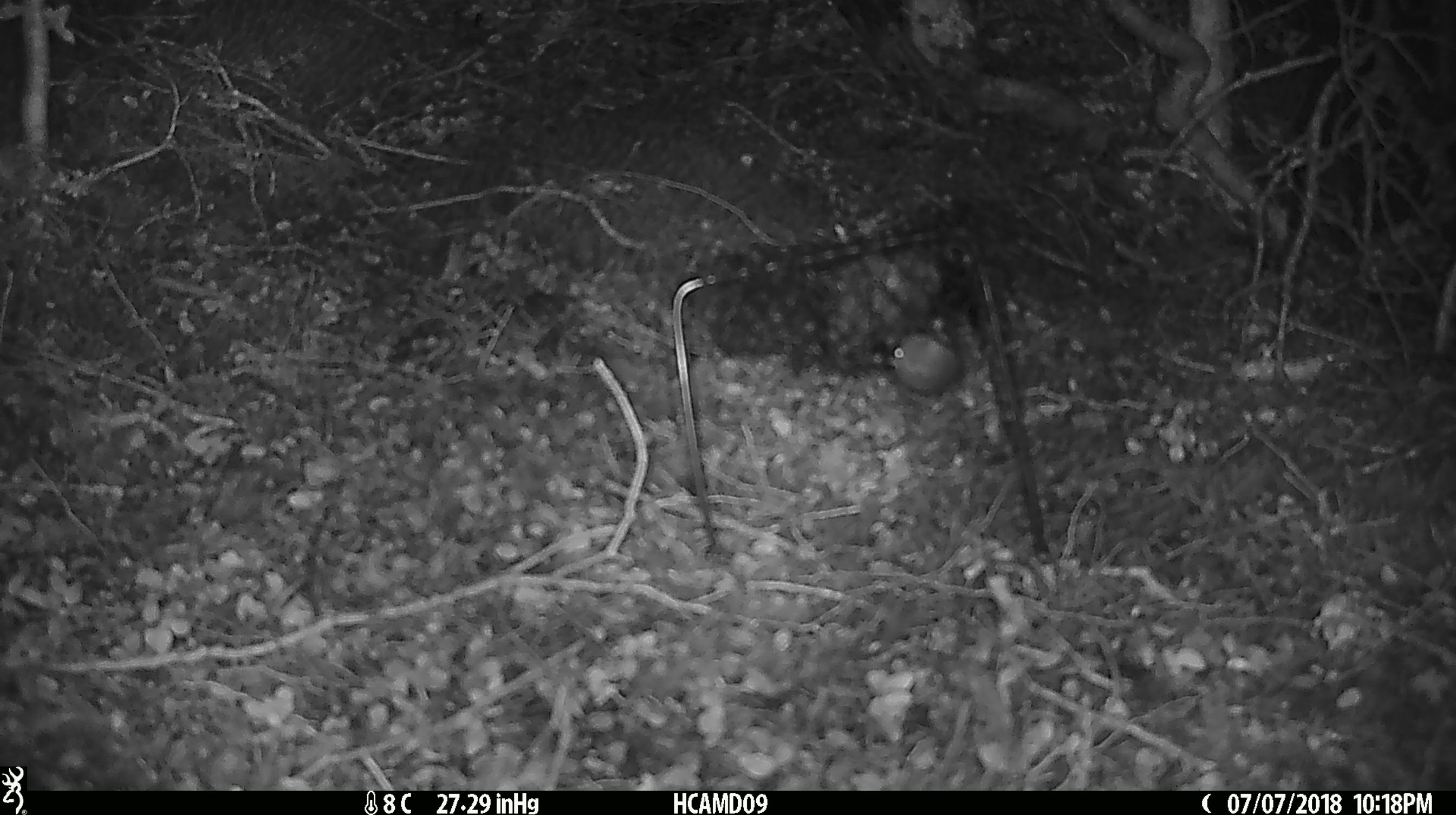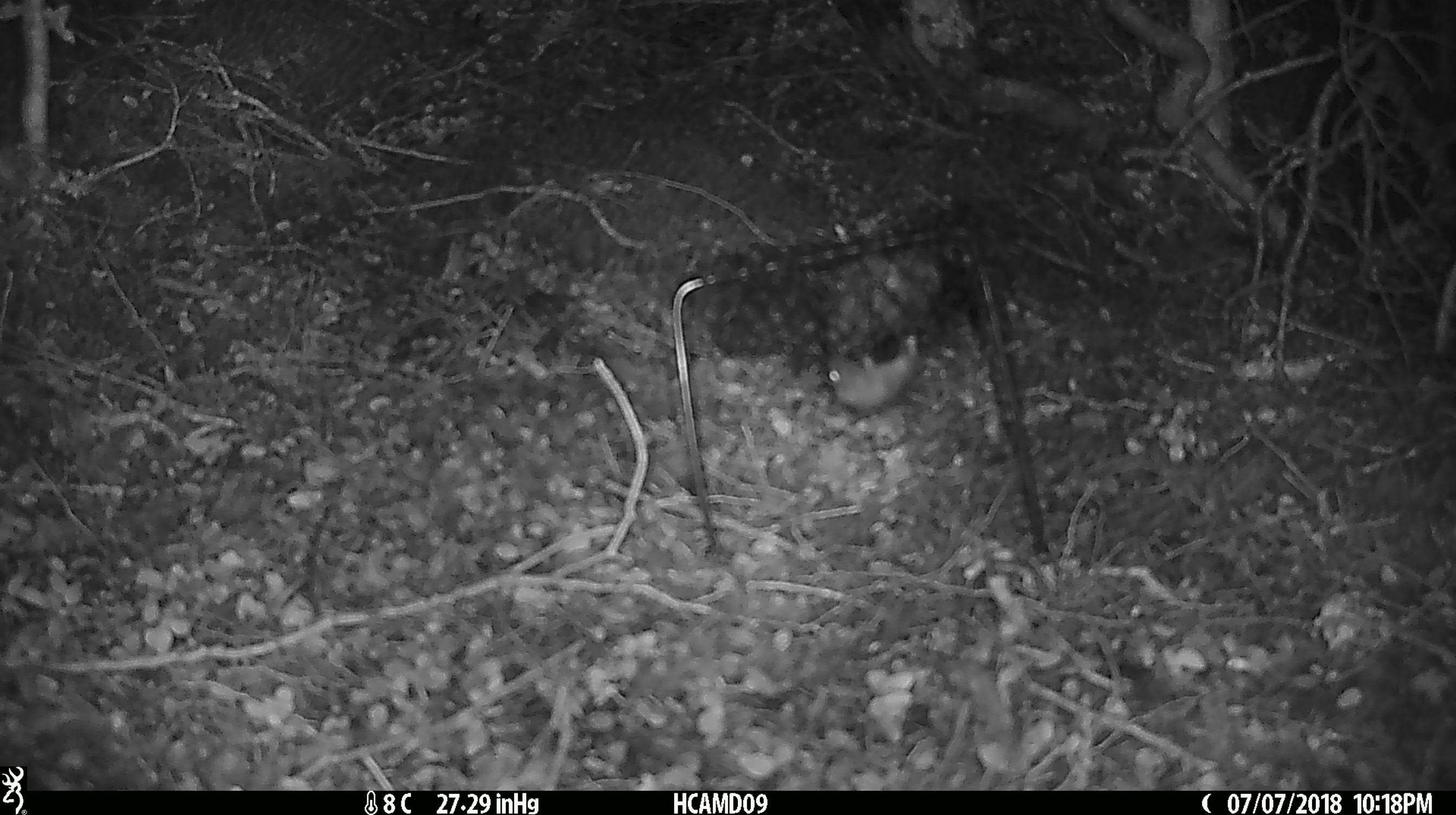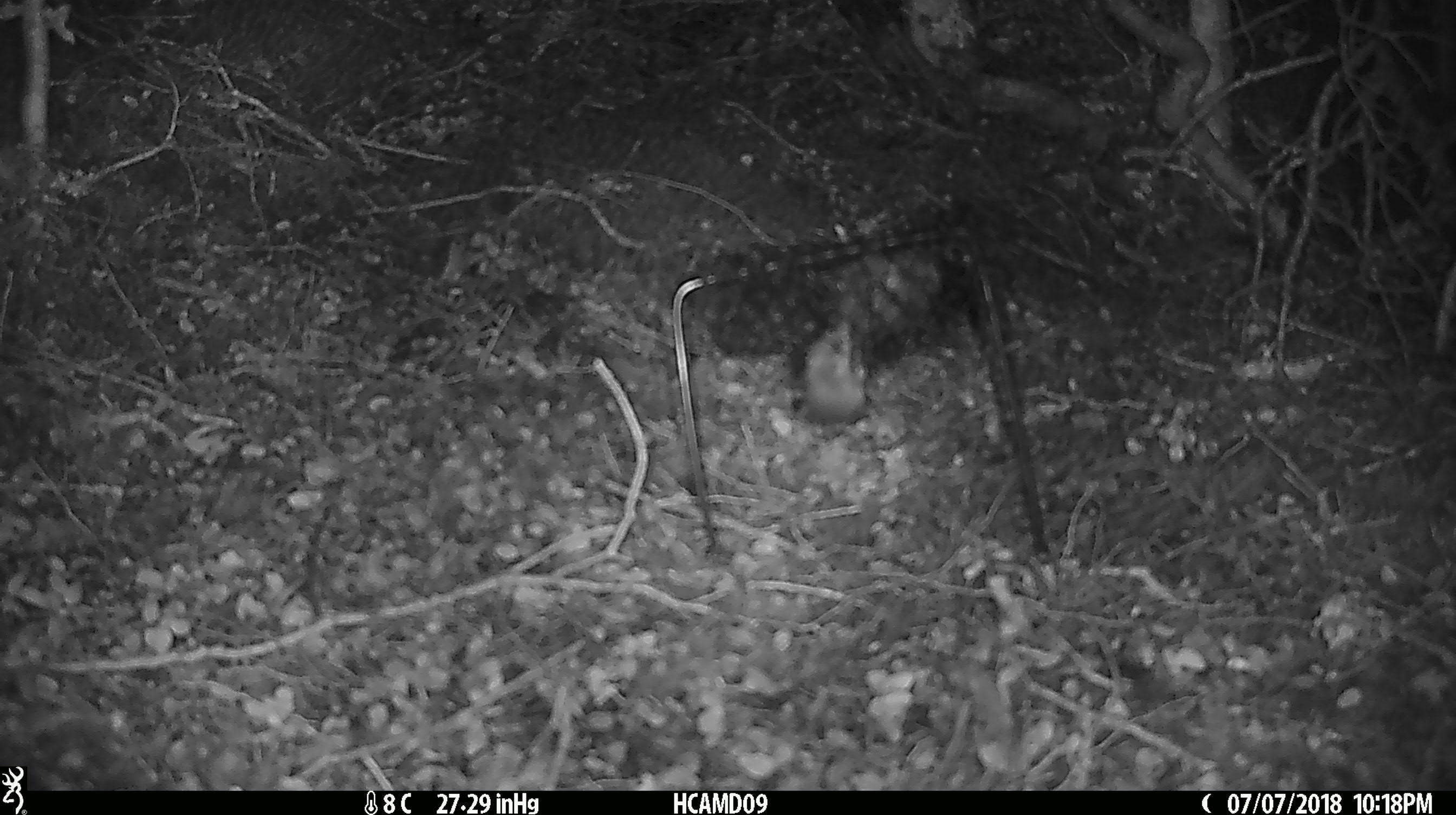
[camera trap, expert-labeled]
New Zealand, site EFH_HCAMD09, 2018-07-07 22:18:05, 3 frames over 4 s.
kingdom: Animalia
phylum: Chordata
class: Mammalia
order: Rodentia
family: Muridae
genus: Mus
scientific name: Mus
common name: mouse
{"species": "mouse (Mus)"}